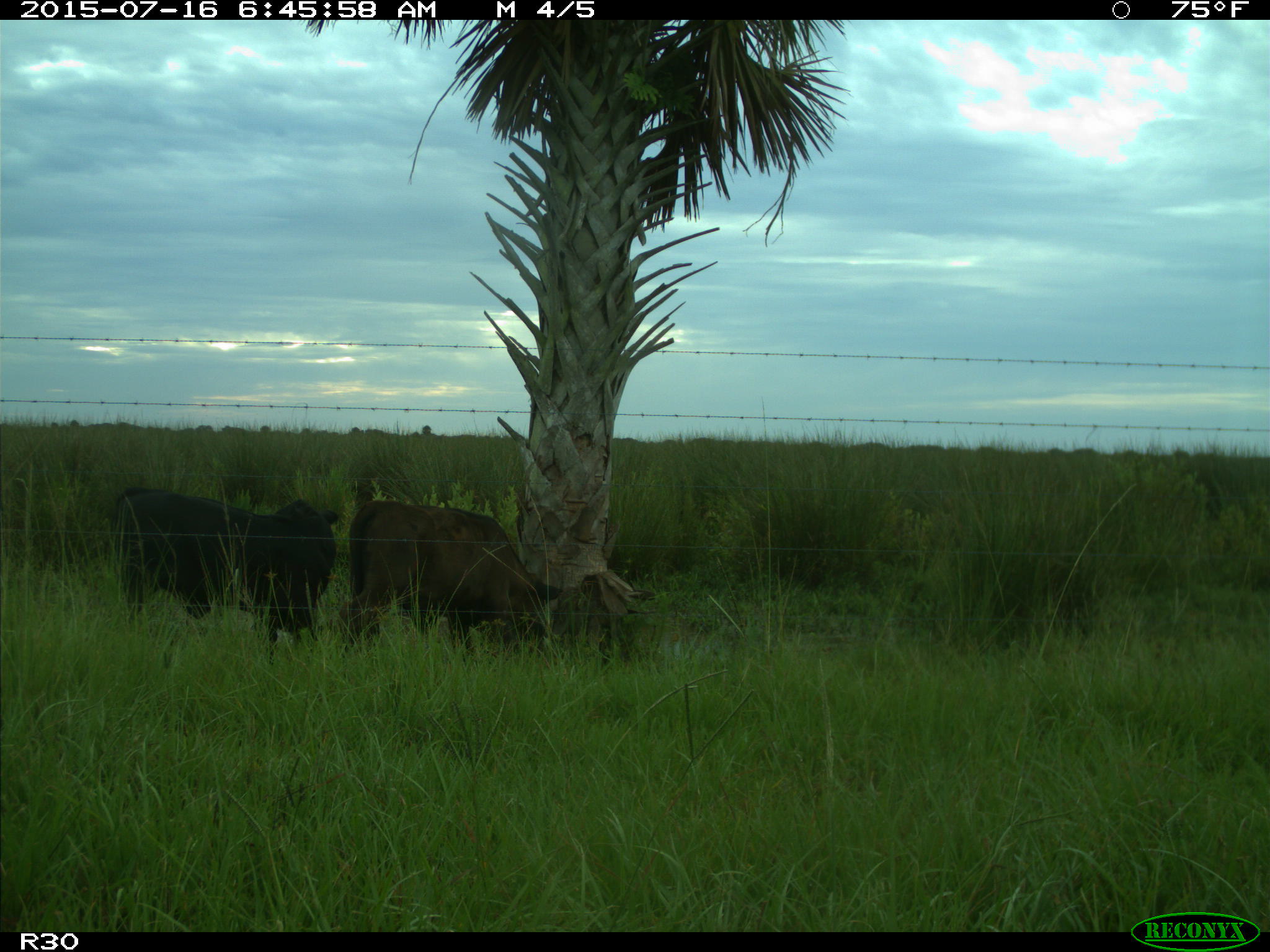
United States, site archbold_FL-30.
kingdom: Animalia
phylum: Chordata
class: Mammalia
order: Artiodactyla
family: Bovidae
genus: Bos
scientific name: Bos taurus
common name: domestic cow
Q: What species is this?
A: Bos taurus (domestic cow).